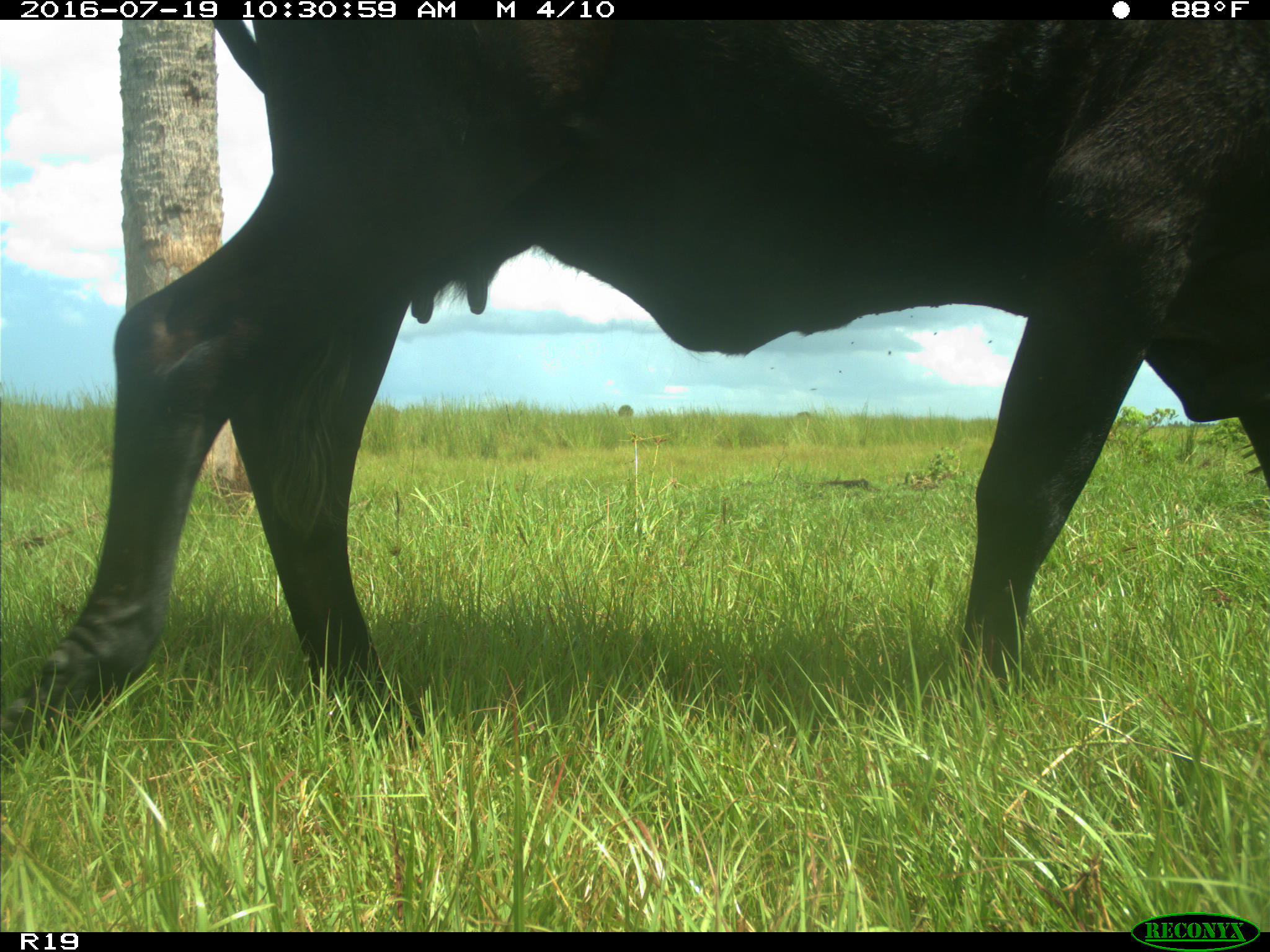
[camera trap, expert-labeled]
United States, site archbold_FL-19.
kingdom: Animalia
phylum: Chordata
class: Mammalia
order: Artiodactyla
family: Bovidae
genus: Bos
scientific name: Bos taurus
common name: domestic cow